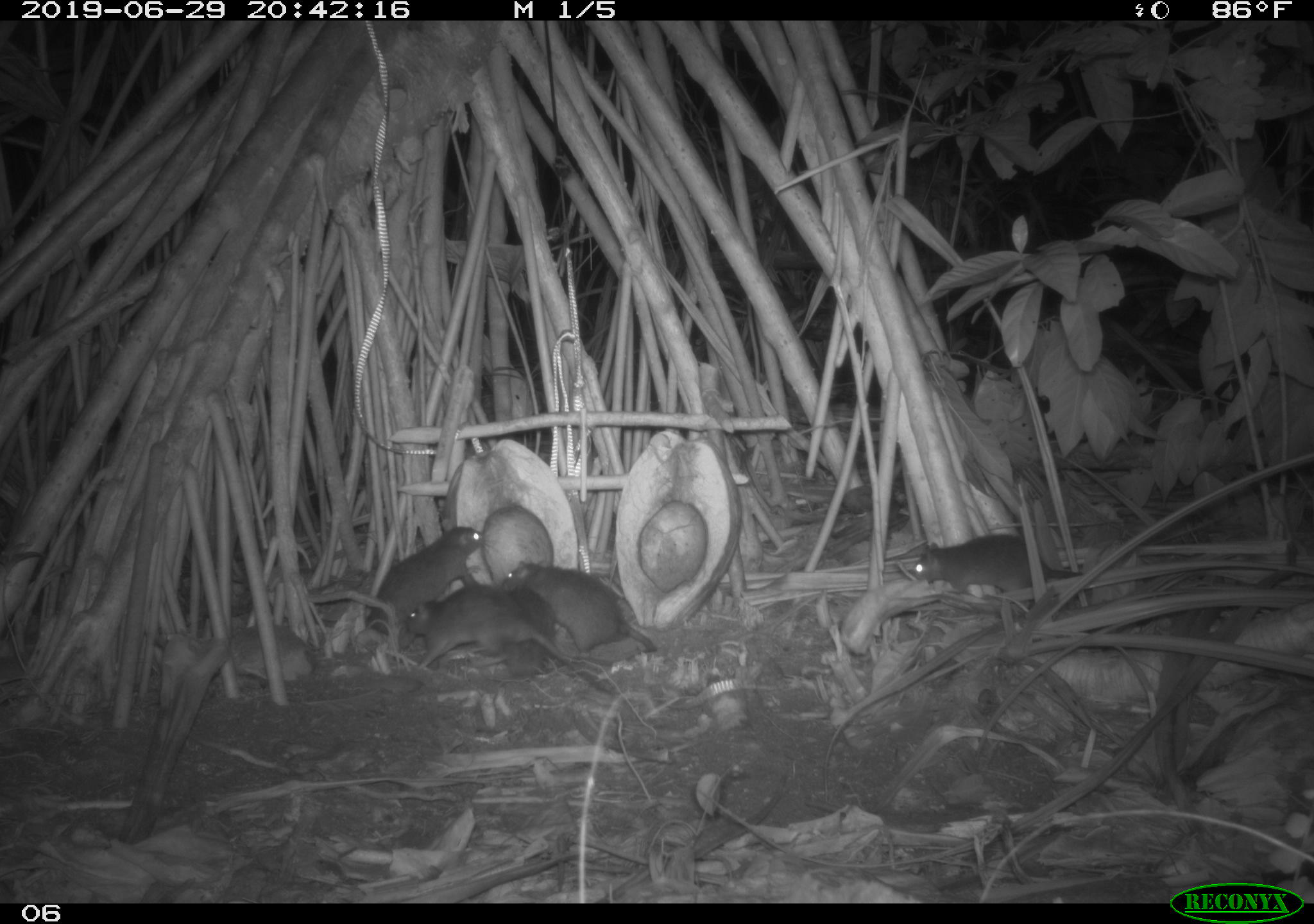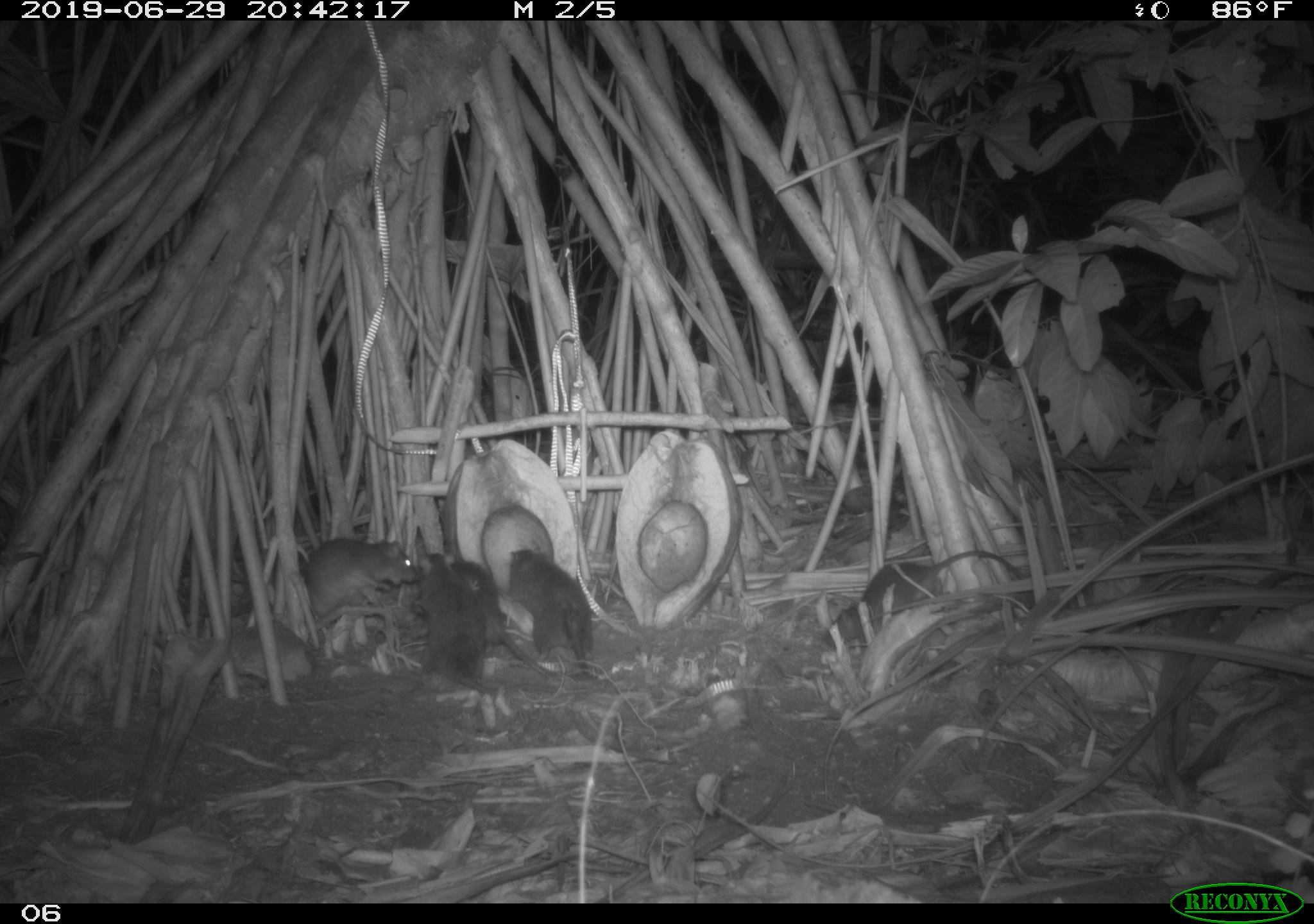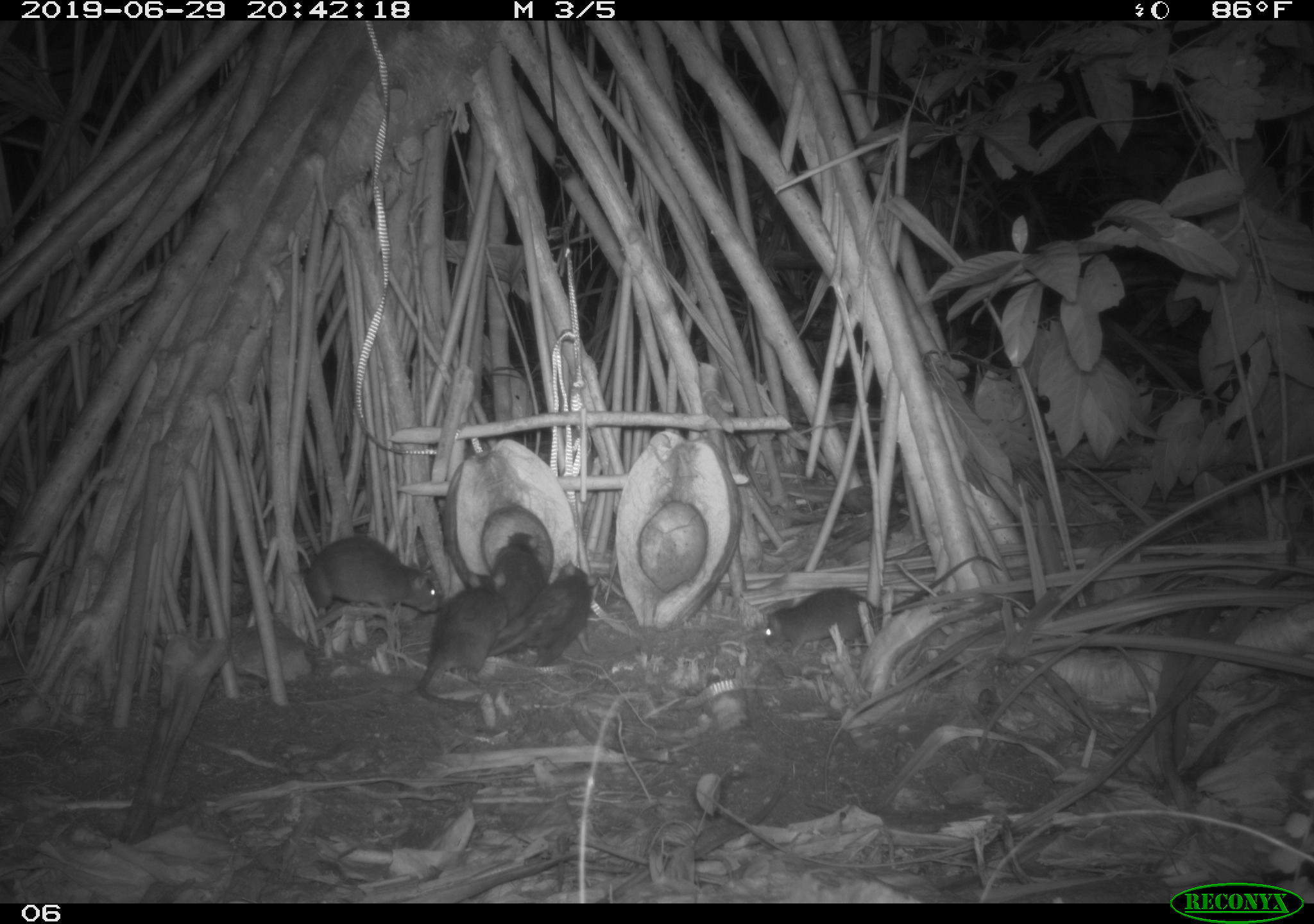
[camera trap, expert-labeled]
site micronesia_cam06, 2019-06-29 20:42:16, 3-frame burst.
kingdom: Animalia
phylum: Chordata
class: Mammalia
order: Rodentia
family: Muridae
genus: Rattus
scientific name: Rattus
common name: rat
Rat (Rattus).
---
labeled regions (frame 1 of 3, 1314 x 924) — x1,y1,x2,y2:
rat: 399,581,577,691; 355,513,493,640; 501,559,664,660; 903,526,1089,604; 477,581,561,671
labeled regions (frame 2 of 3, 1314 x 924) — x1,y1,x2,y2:
rat: 823,546,1028,654; 406,545,504,710; 501,542,604,692; 448,555,556,680; 291,530,429,622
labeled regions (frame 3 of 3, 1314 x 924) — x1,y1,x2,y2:
rat: 756,539,1007,658; 291,534,447,625; 411,565,507,711; 486,555,602,672; 491,529,549,635